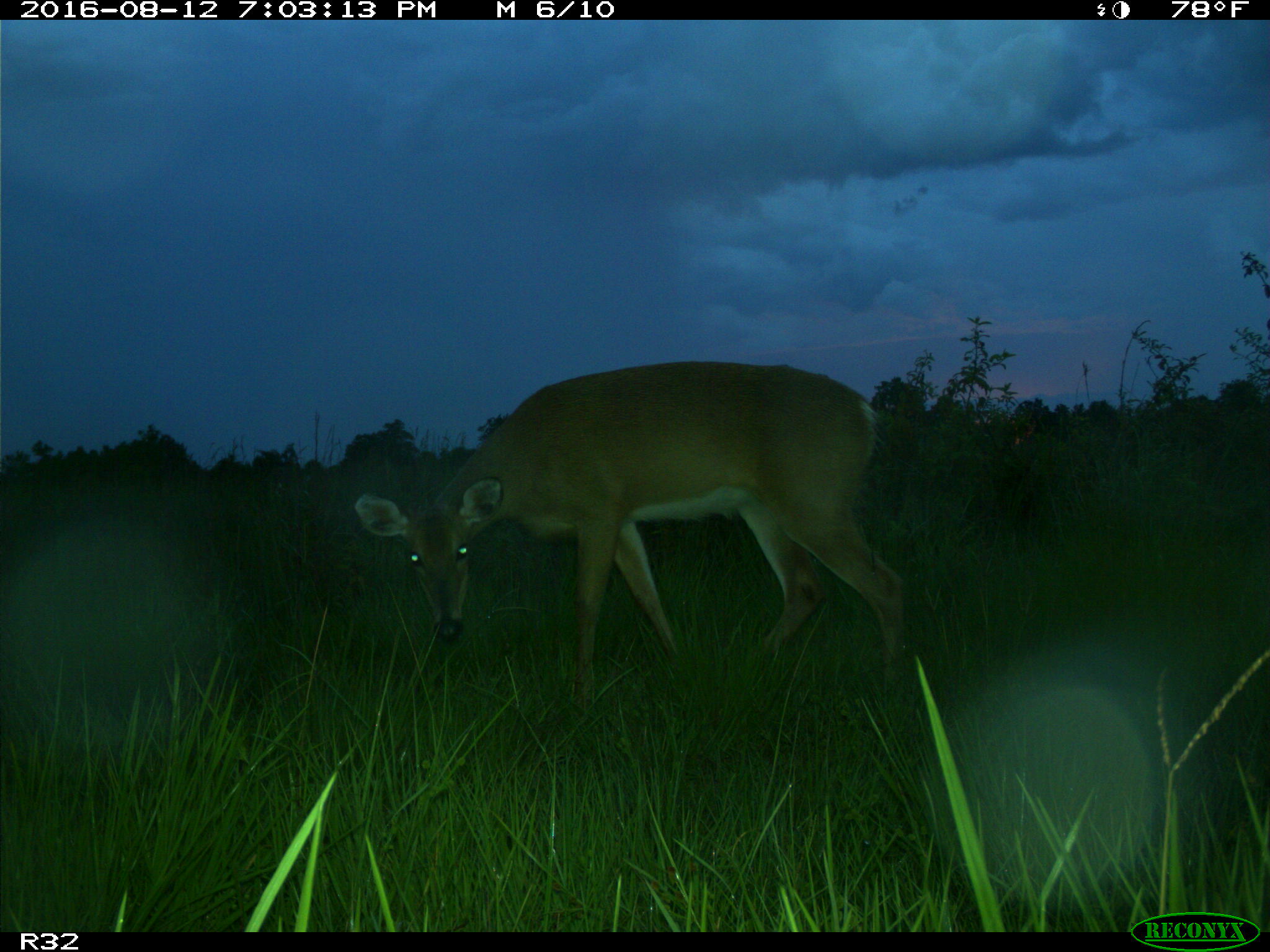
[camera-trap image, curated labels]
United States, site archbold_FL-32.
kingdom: Animalia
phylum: Chordata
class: Mammalia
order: Artiodactyla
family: Cervidae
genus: Odocoileus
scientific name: Odocoileus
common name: deer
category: unidentified deer